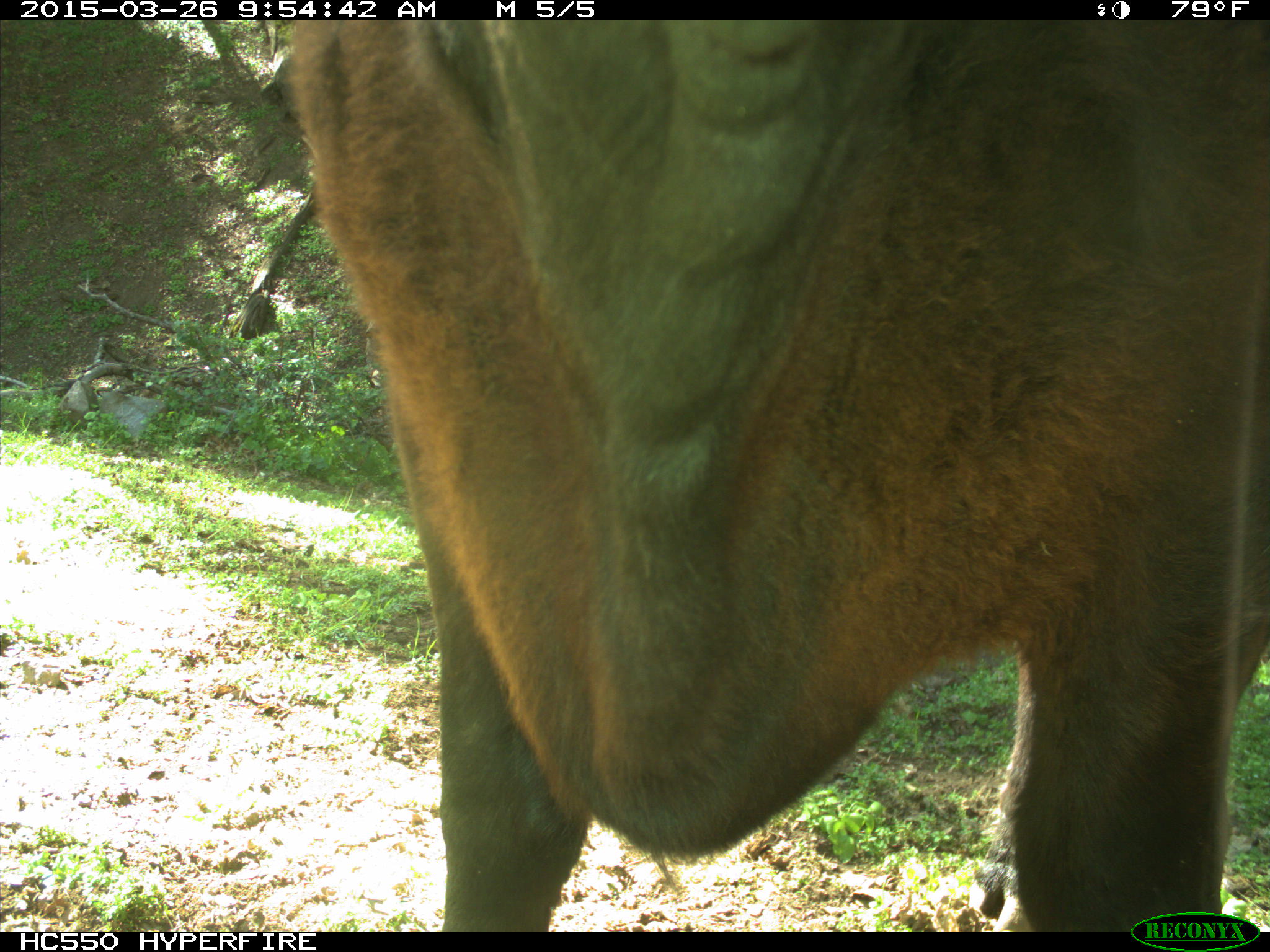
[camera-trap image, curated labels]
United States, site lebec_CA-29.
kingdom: Animalia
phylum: Chordata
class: Mammalia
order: Artiodactyla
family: Bovidae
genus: Bos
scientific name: Bos taurus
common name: domestic cow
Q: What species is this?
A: Bos taurus (domestic cow).